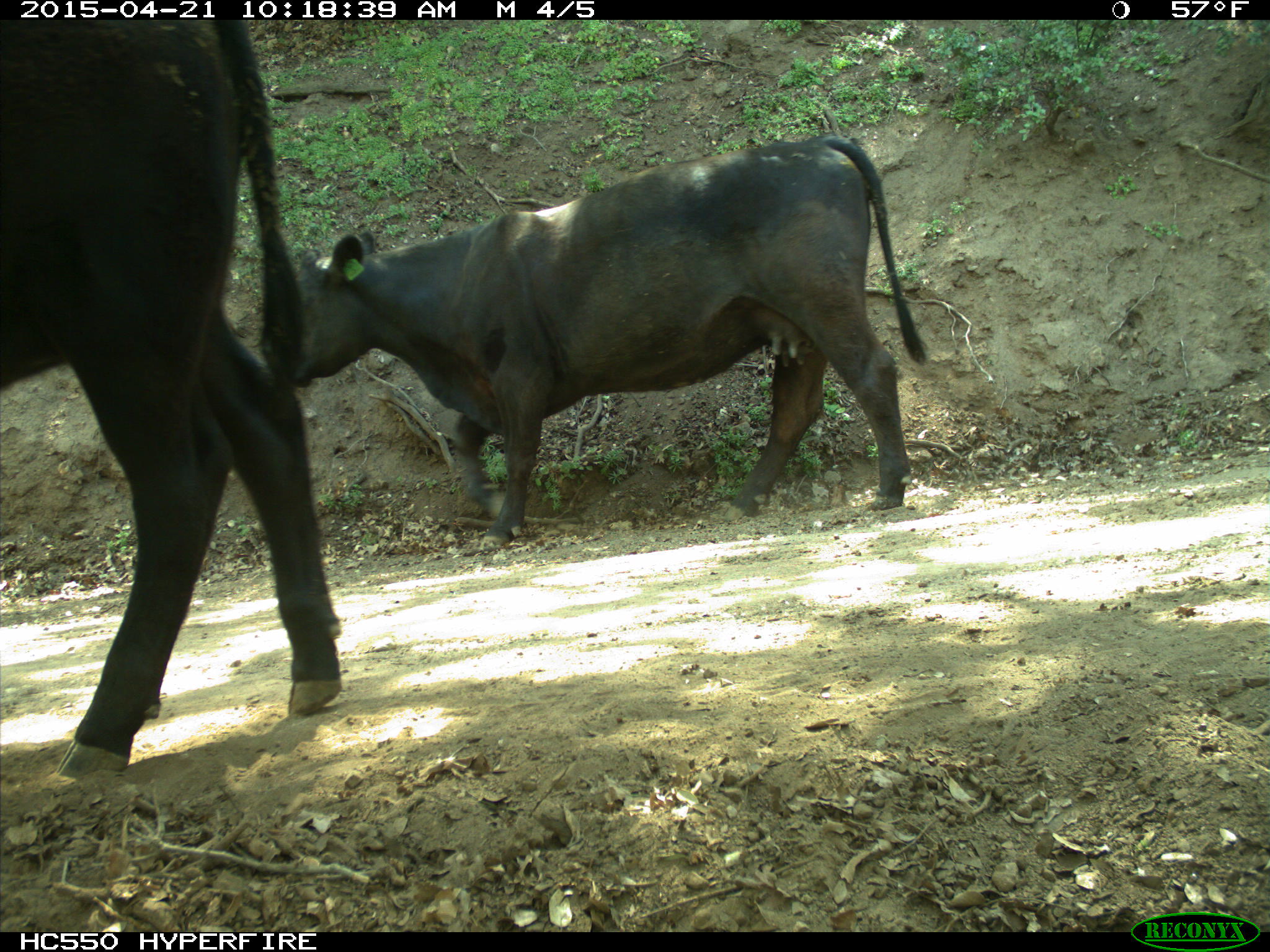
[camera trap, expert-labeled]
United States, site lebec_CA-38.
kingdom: Animalia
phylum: Chordata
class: Mammalia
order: Artiodactyla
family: Bovidae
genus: Bos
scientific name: Bos taurus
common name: domestic cow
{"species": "Bos taurus (domestic cow)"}